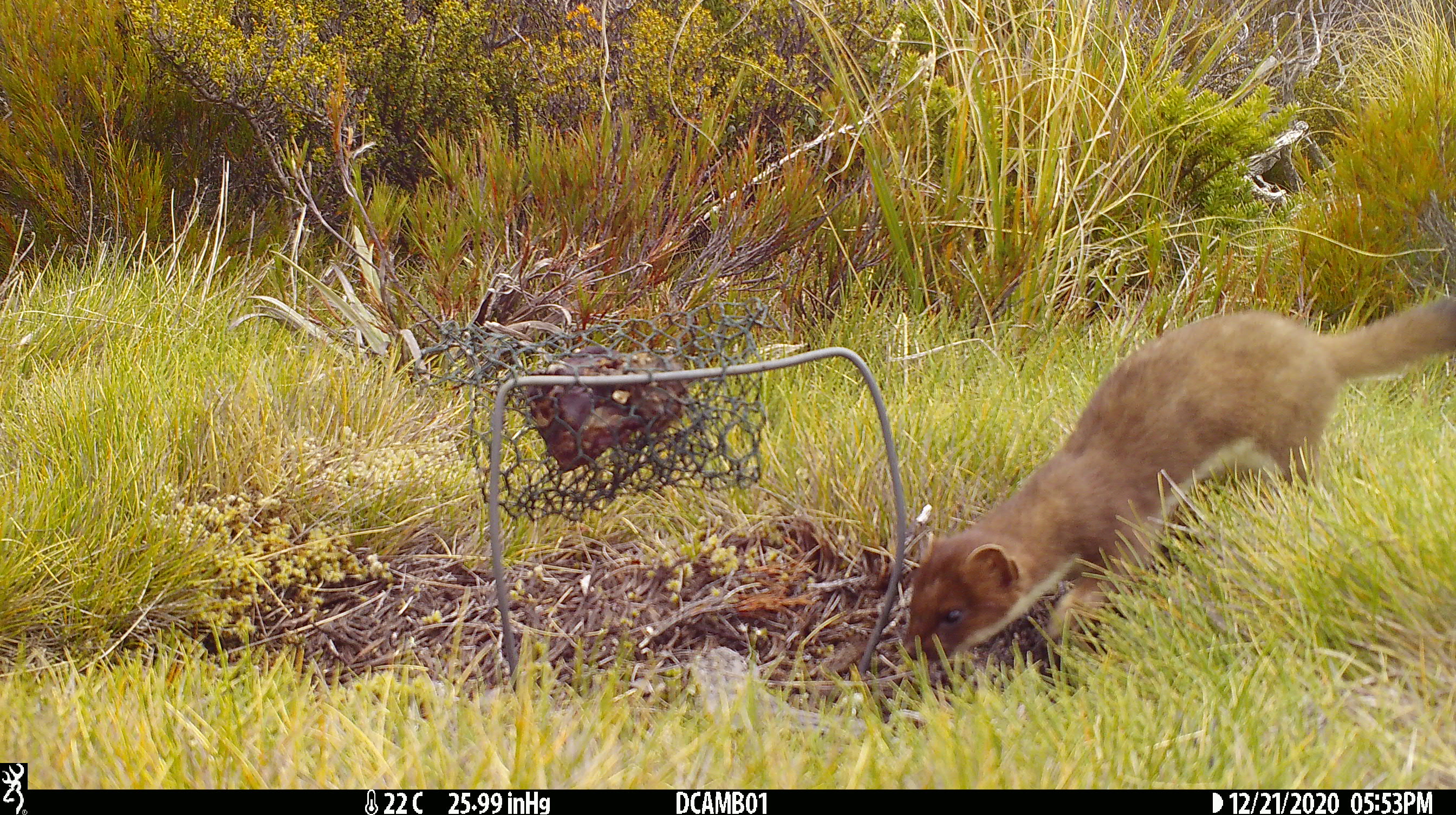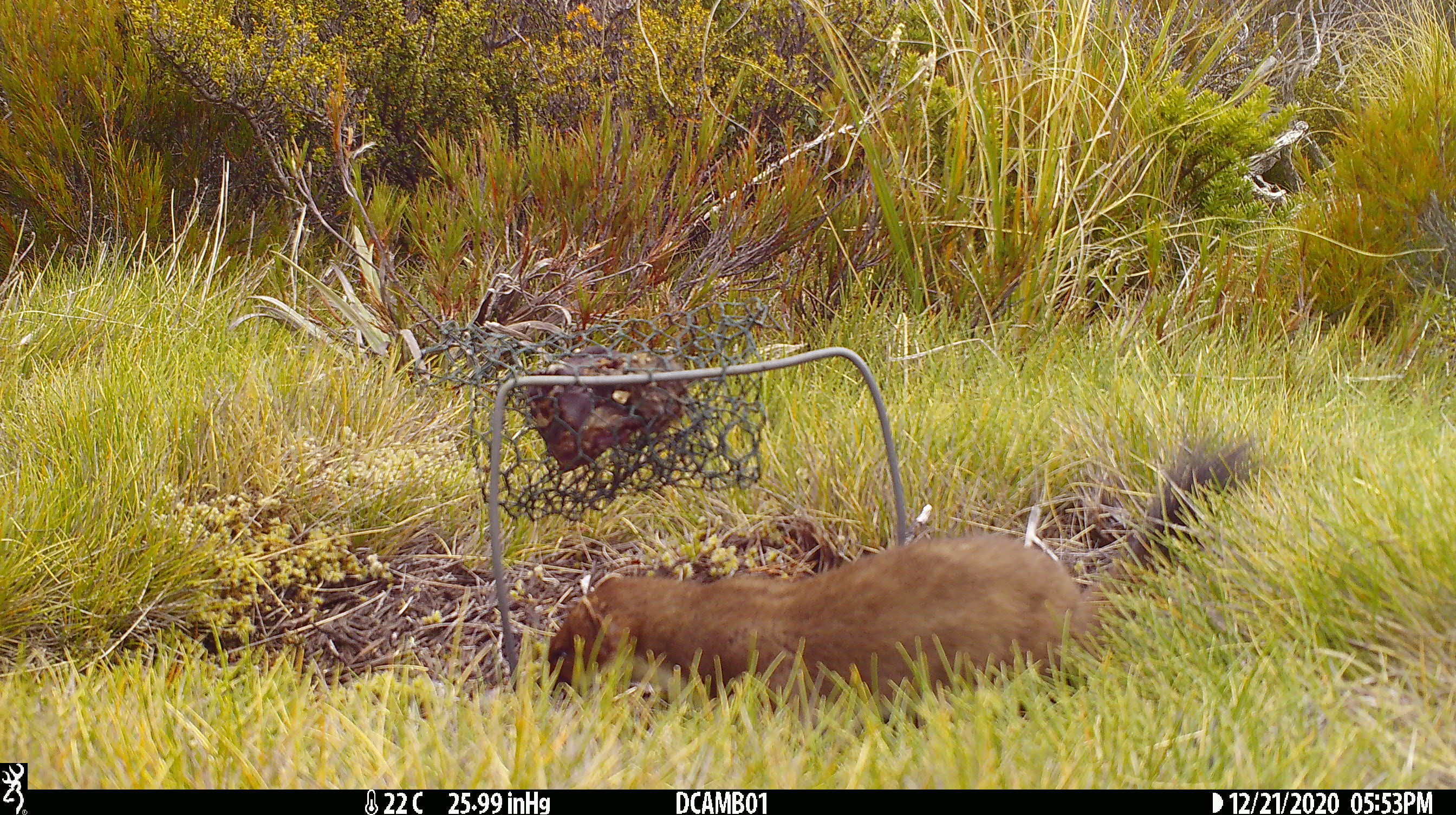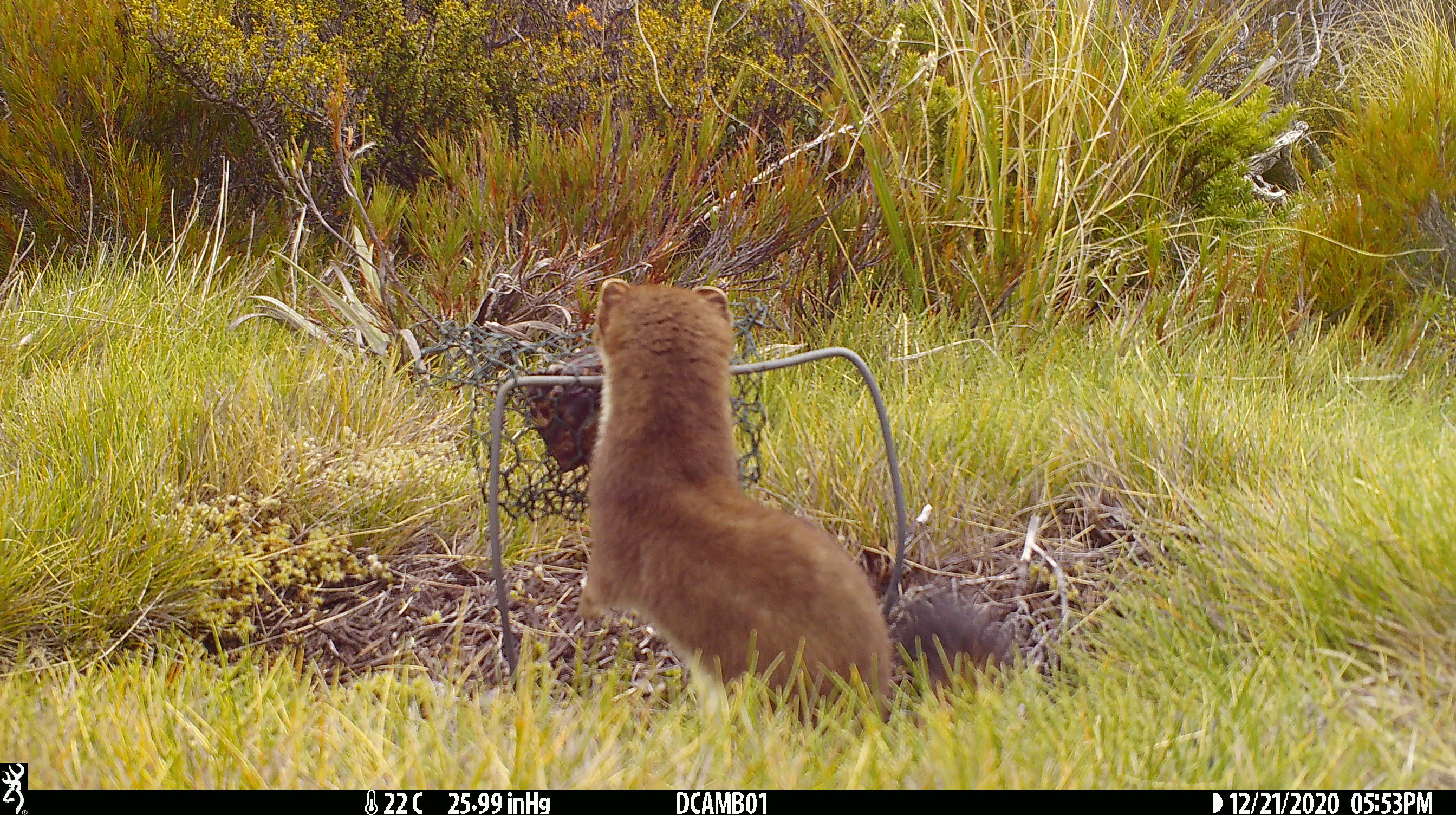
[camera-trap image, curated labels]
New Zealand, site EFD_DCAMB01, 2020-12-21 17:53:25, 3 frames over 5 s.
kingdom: Animalia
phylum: Chordata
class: Mammalia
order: Carnivora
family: Mustelidae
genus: Mustela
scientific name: Mustela erminea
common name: stoat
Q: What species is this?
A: Stoat (Mustela erminea).